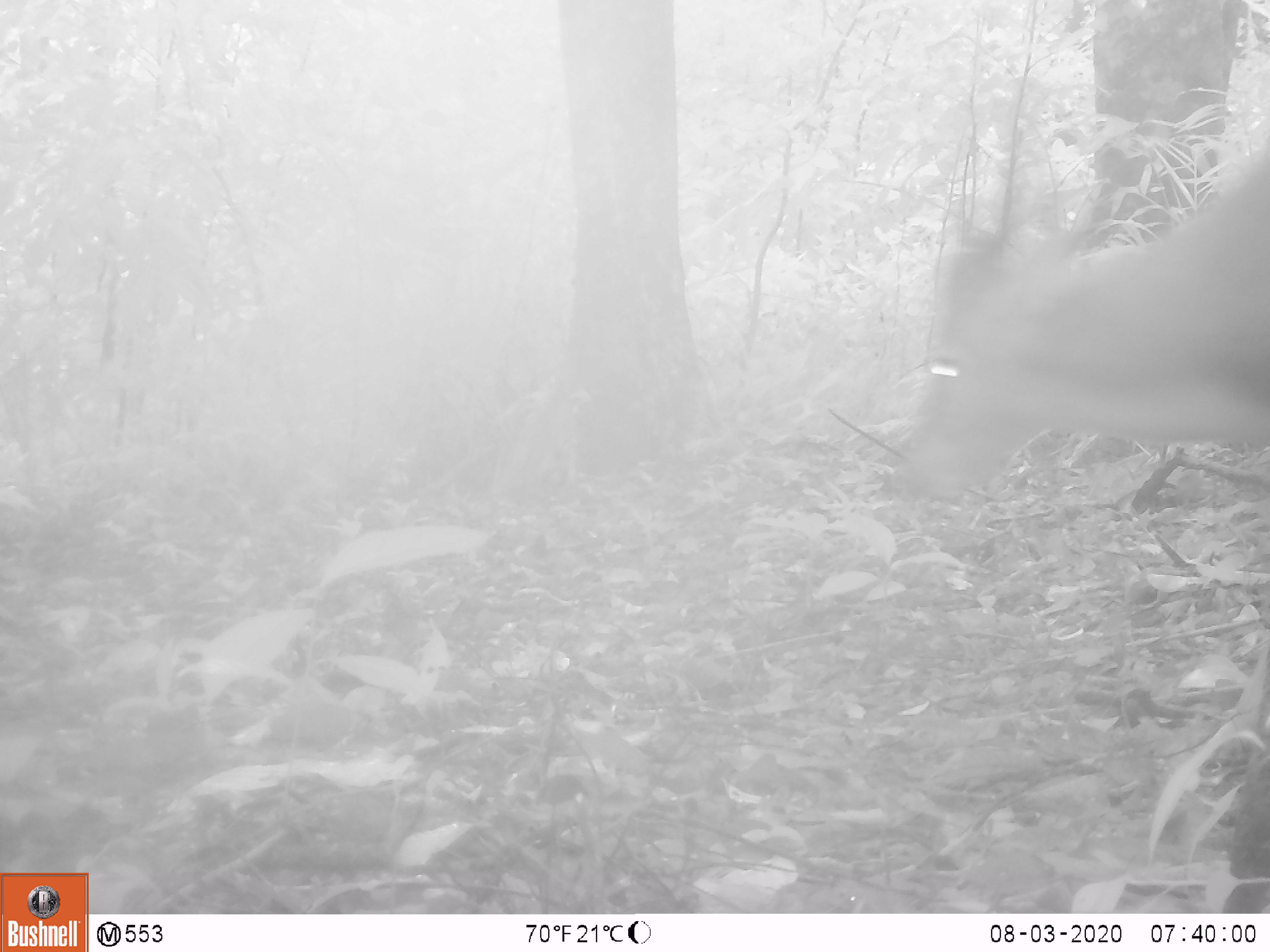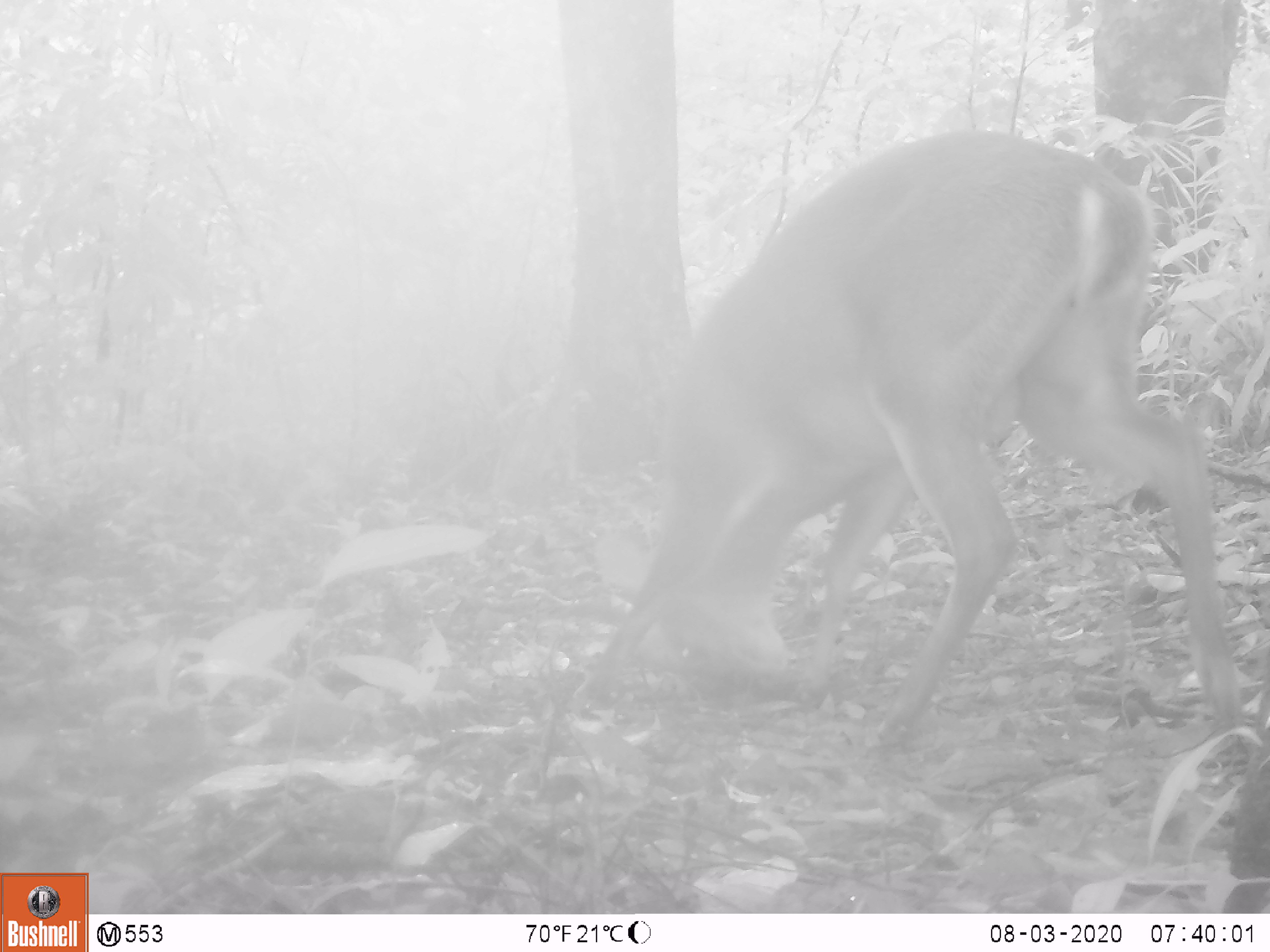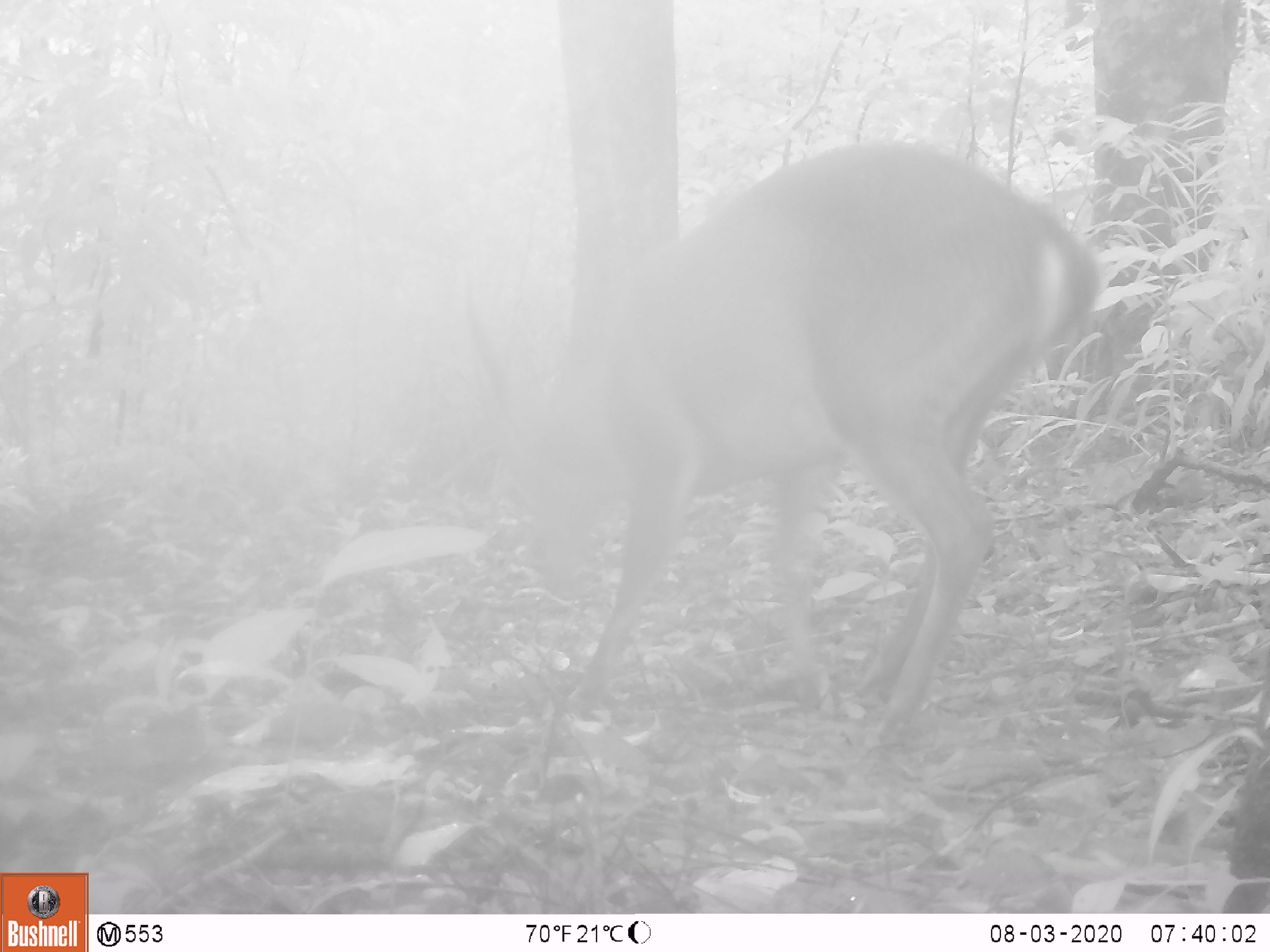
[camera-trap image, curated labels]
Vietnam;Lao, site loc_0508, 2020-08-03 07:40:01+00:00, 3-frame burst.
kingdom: Animalia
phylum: Chordata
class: Mammalia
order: Artiodactyla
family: Cervidae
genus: Muntiacus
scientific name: Muntiacus vuquangensis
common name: large-antlered muntjac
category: large antlered muntjac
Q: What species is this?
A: Large antlered muntjac (large-antlered muntjac) (Muntiacus vuquangensis).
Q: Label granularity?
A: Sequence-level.